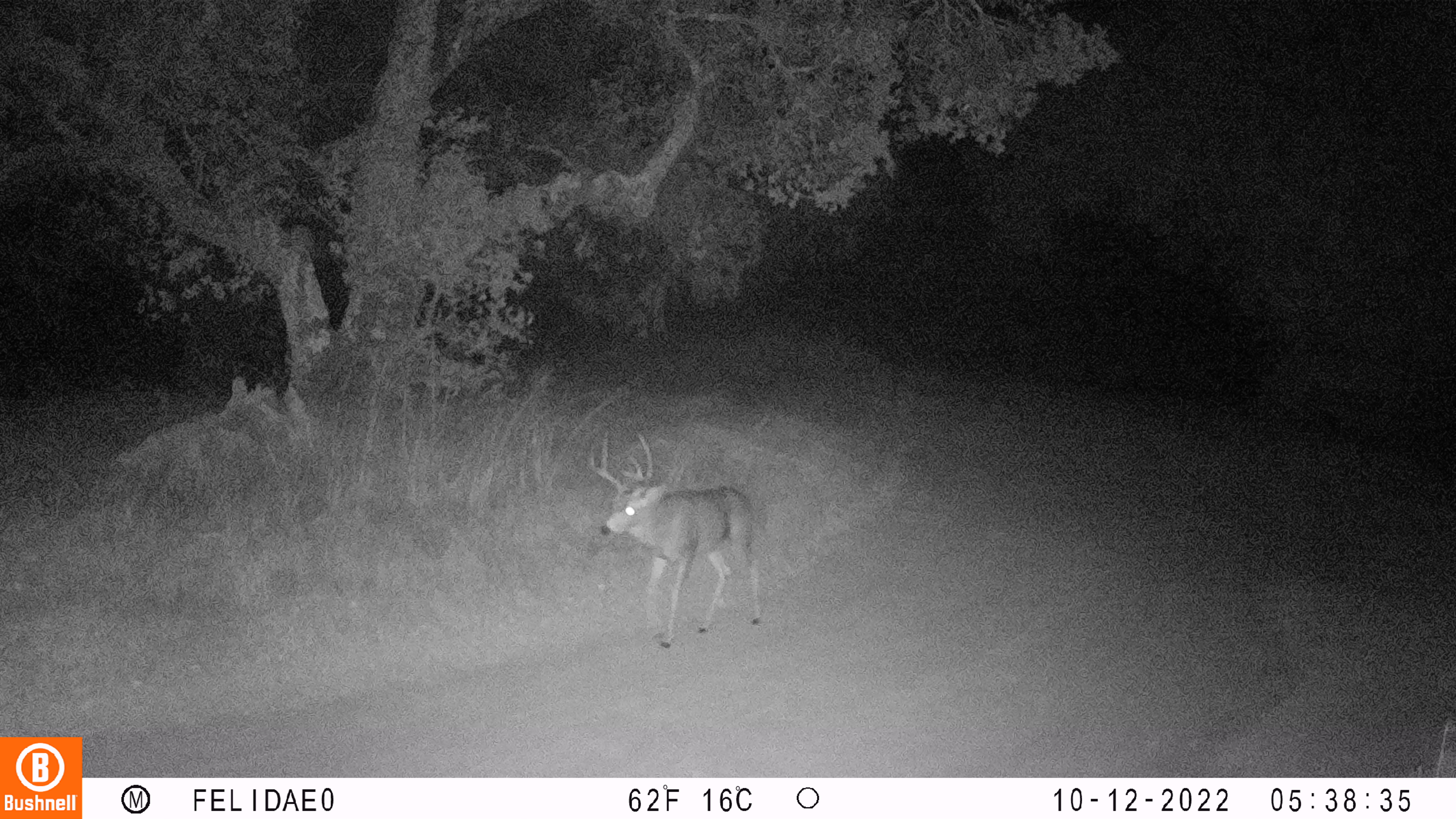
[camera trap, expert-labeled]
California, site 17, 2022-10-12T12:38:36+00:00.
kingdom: Animalia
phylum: Chordata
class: Mammalia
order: Artiodactyla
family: Cervidae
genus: Odocoileus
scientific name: Odocoileus hemionus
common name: mule deer